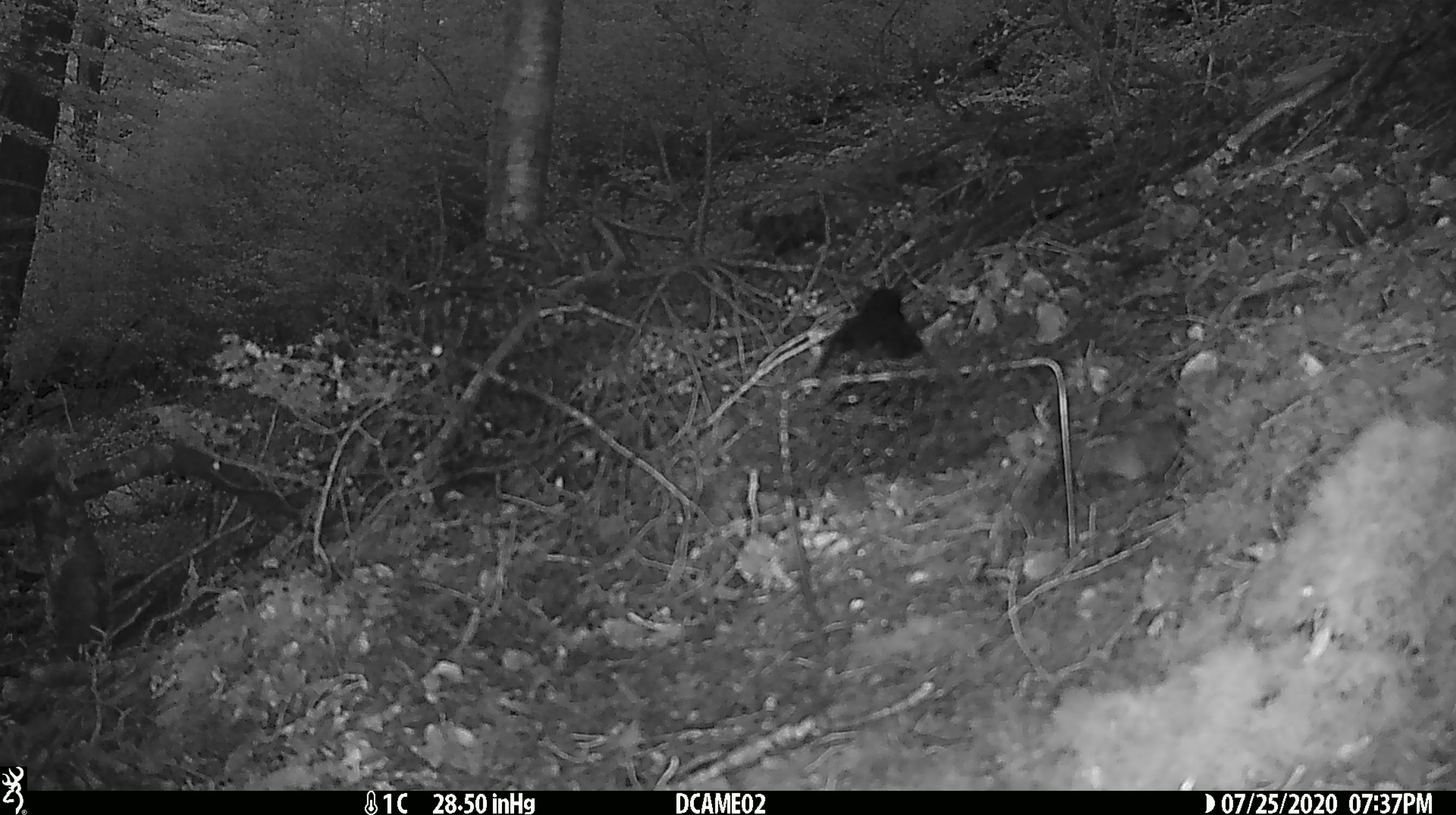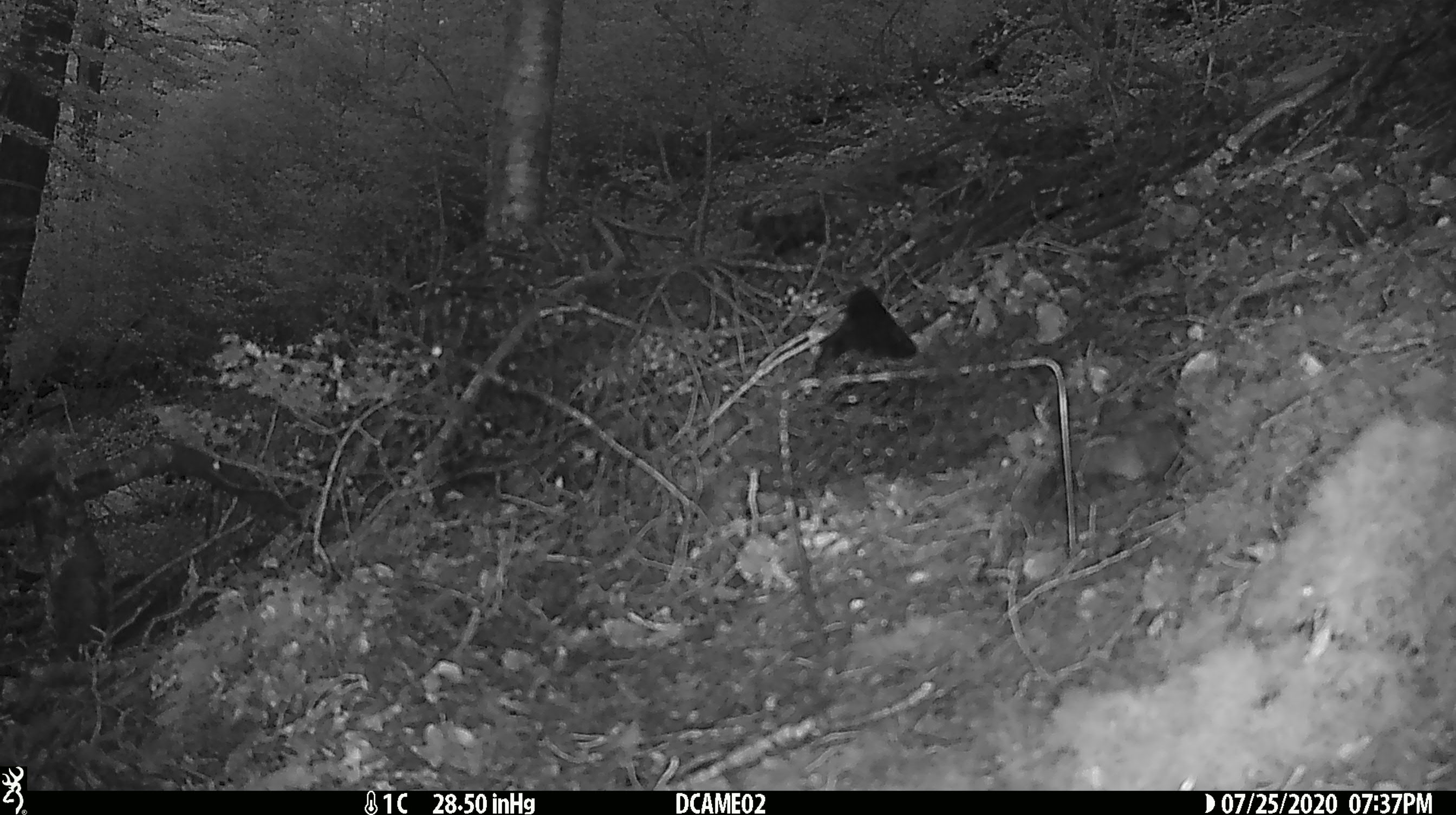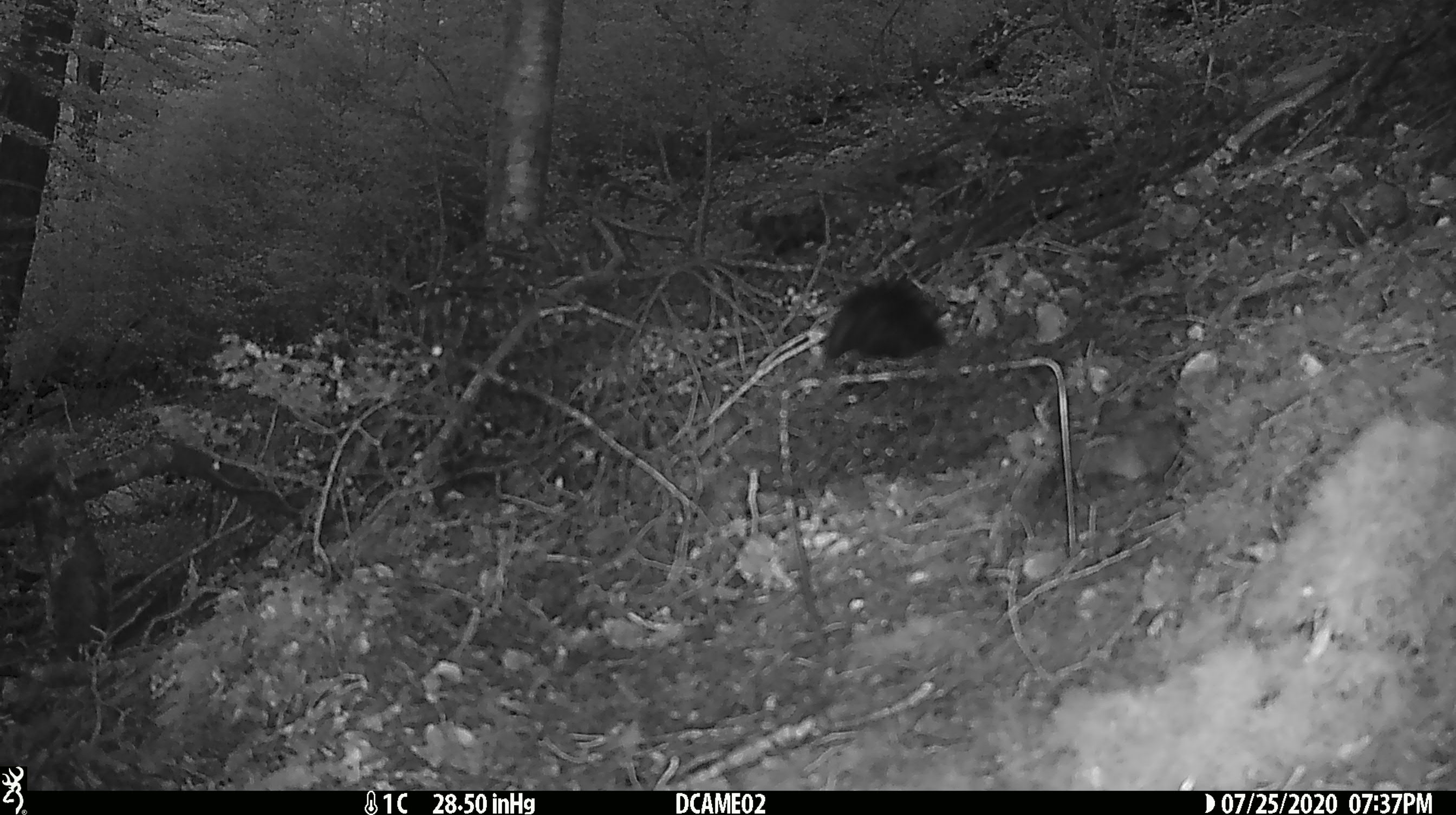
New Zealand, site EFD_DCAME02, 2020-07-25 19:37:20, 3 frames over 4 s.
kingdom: Animalia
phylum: Chordata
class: Aves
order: Passeriformes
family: Turdidae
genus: Turdus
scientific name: Turdus merula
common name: eurasian blackbird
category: blackbird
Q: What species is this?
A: Blackbird (eurasian blackbird) (Turdus merula).